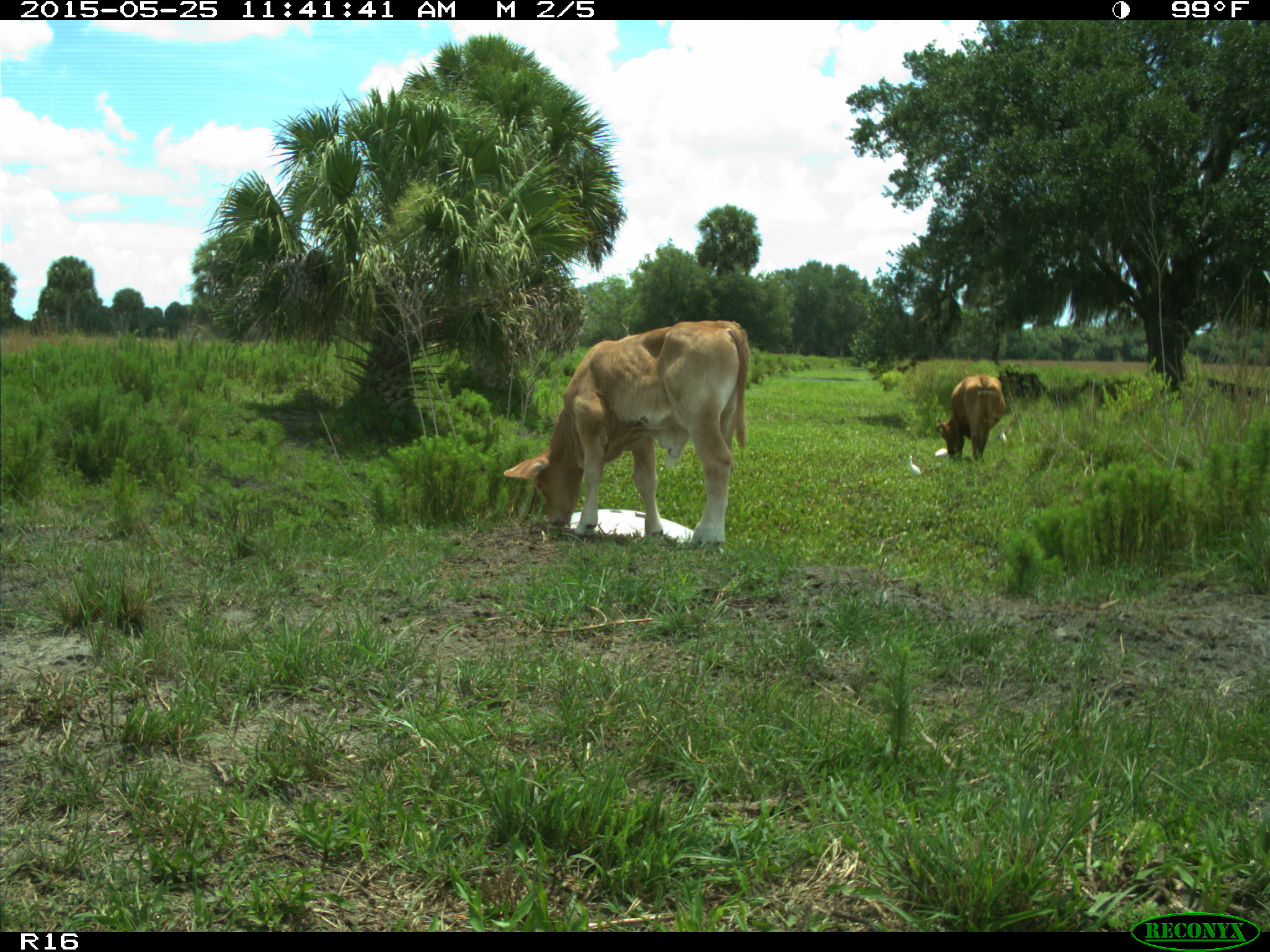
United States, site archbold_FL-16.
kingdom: Animalia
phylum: Chordata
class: Mammalia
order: Artiodactyla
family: Bovidae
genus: Bos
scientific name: Bos taurus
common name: domestic cow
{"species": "Bos taurus (domestic cow)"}